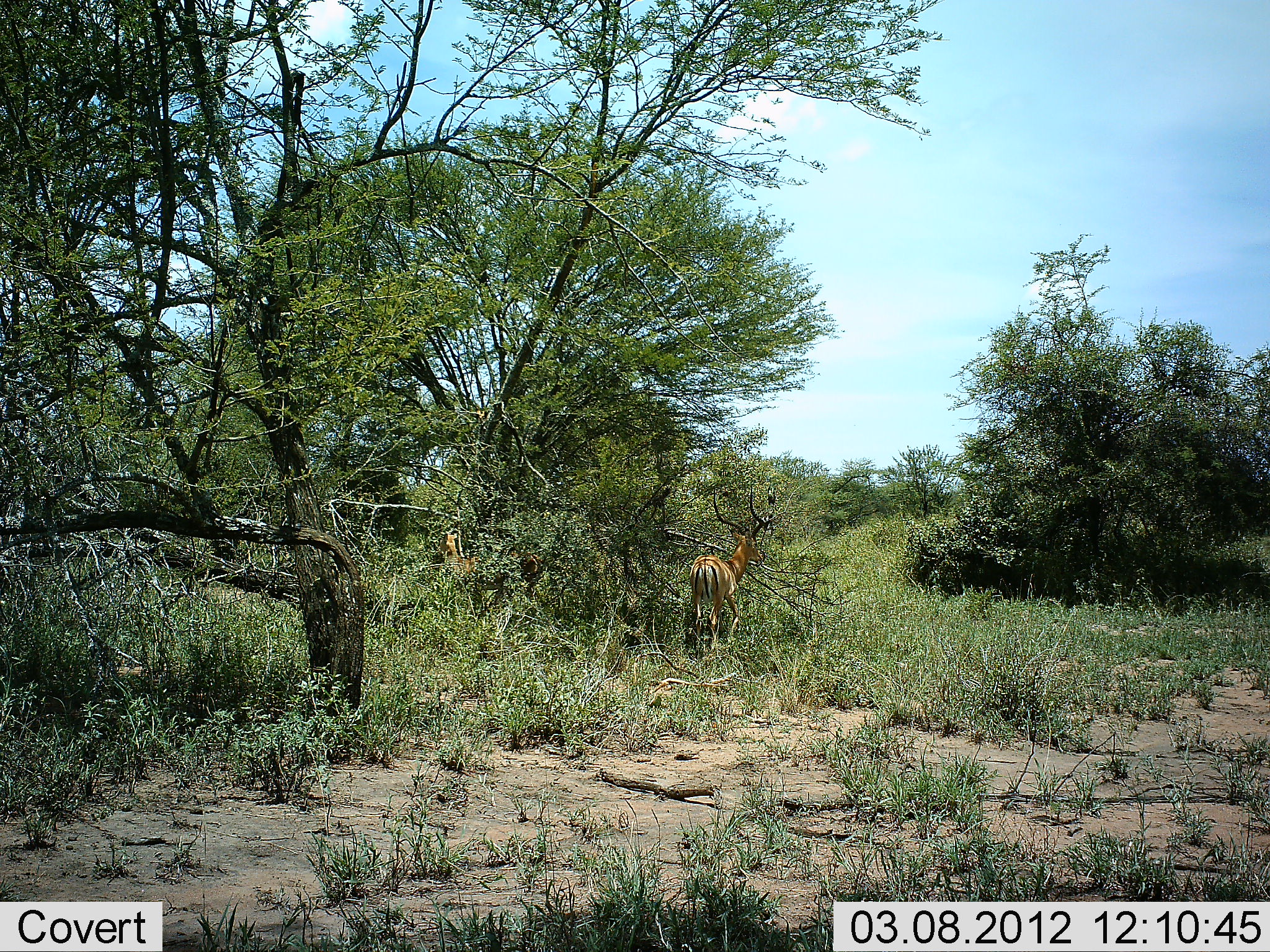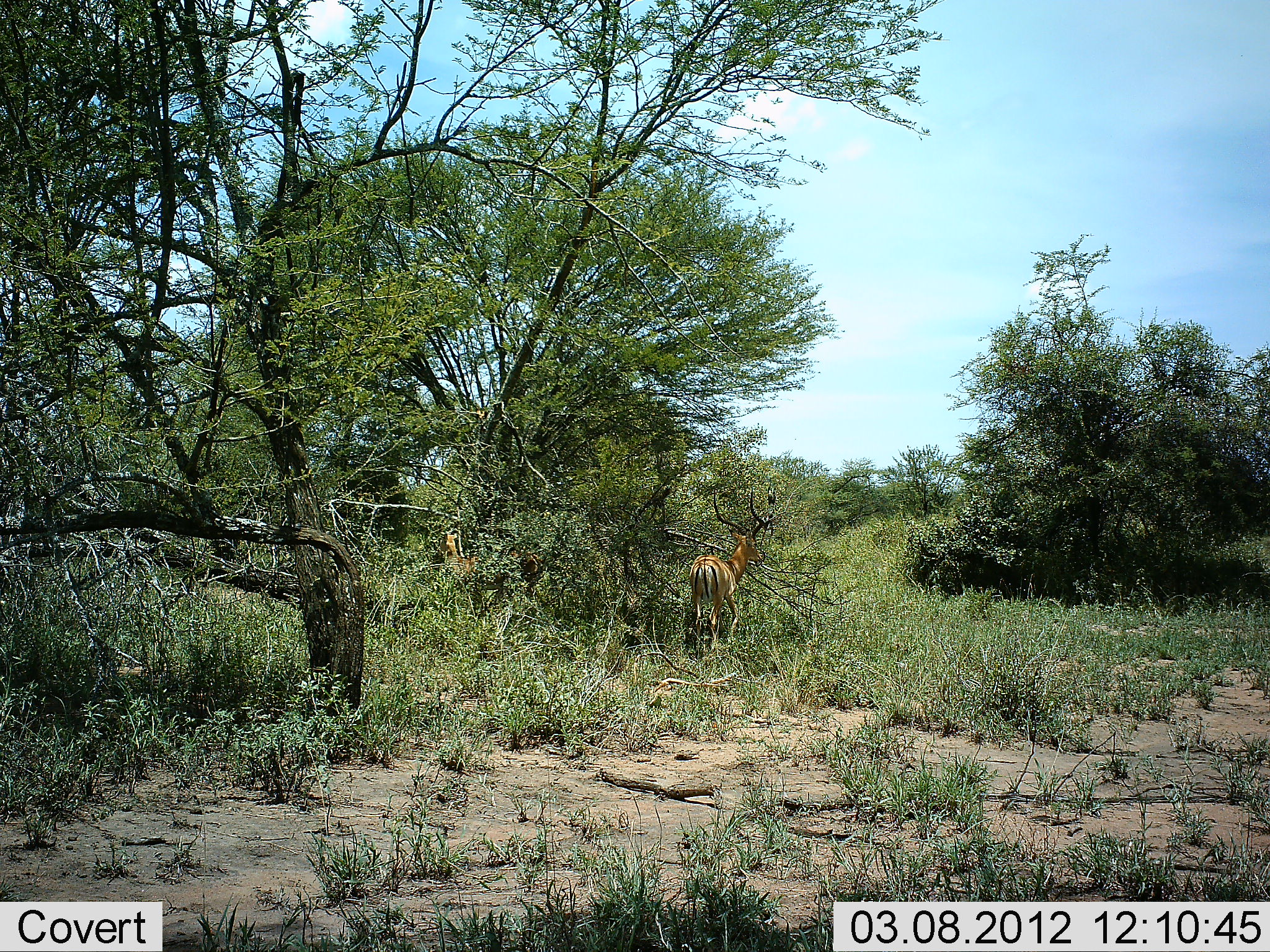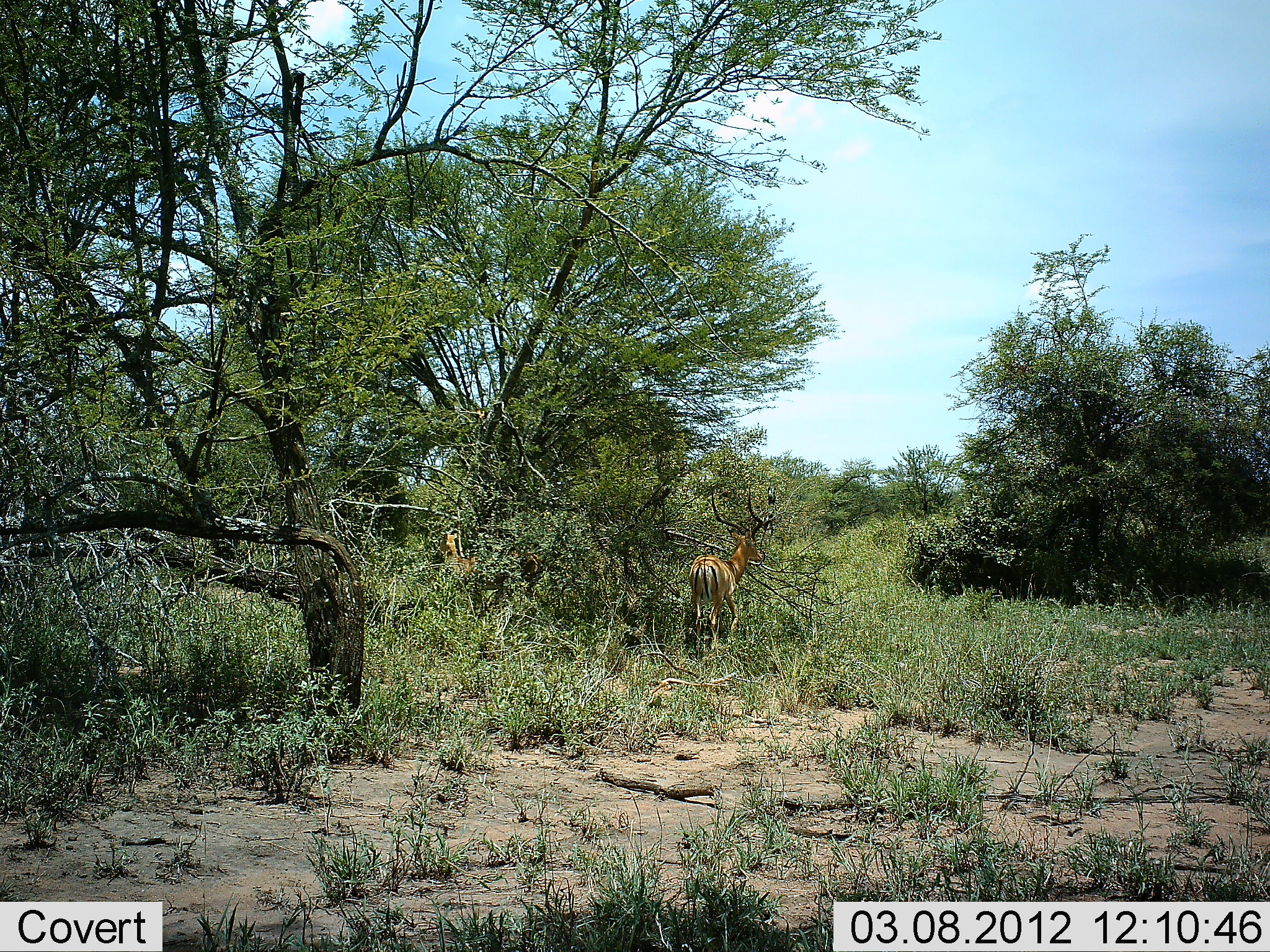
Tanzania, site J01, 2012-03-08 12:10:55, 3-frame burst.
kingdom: Animalia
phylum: Chordata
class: Mammalia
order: Artiodactyla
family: Bovidae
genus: Aepyceros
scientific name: Aepyceros melampus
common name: impala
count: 1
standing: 83%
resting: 0%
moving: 8%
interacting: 0%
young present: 0%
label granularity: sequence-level